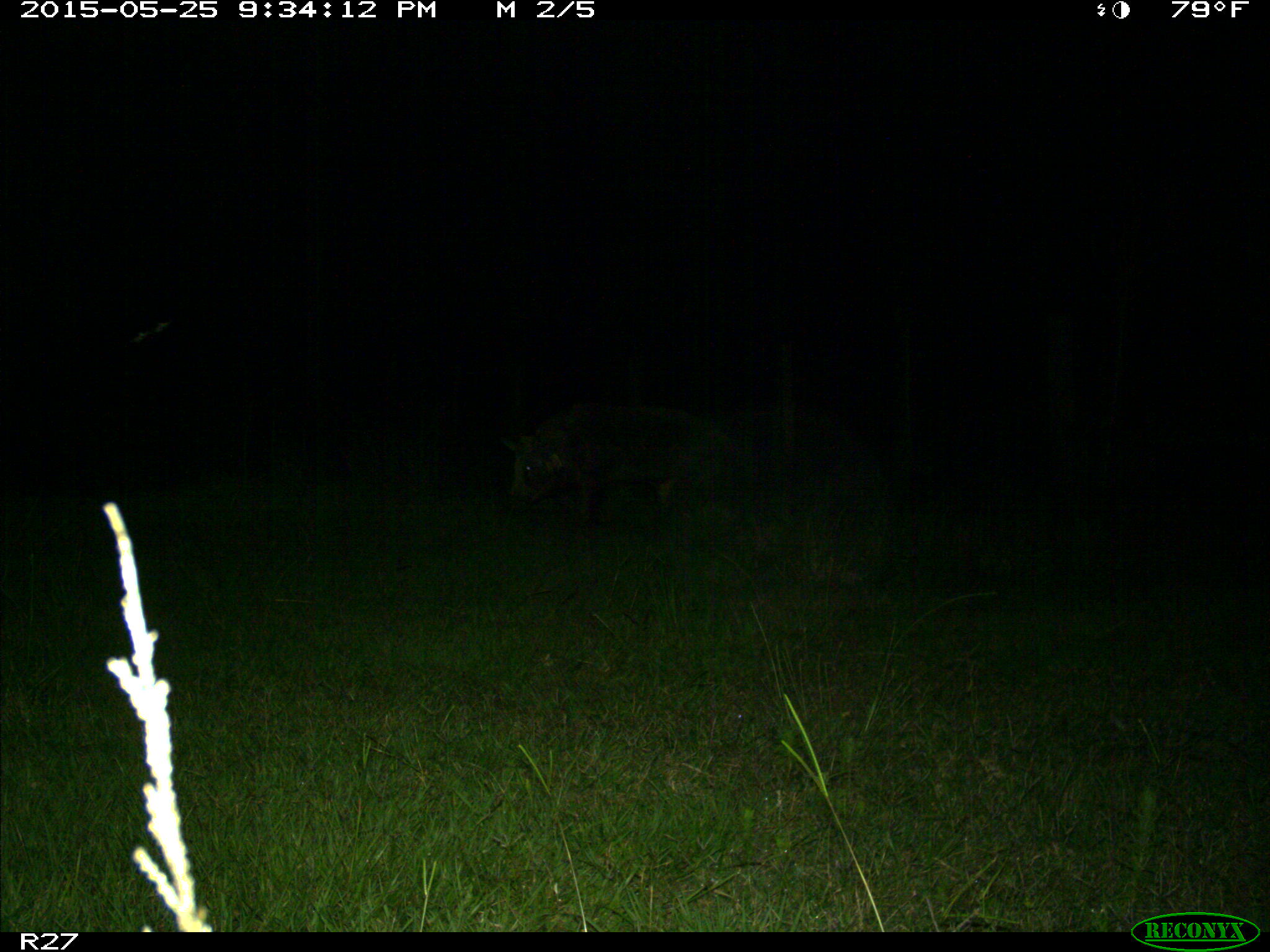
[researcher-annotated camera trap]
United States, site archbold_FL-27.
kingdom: Animalia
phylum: Chordata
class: Mammalia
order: Artiodactyla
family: Suidae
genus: Sus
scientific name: Sus scrofa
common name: wild boar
Sus scrofa (wild boar).